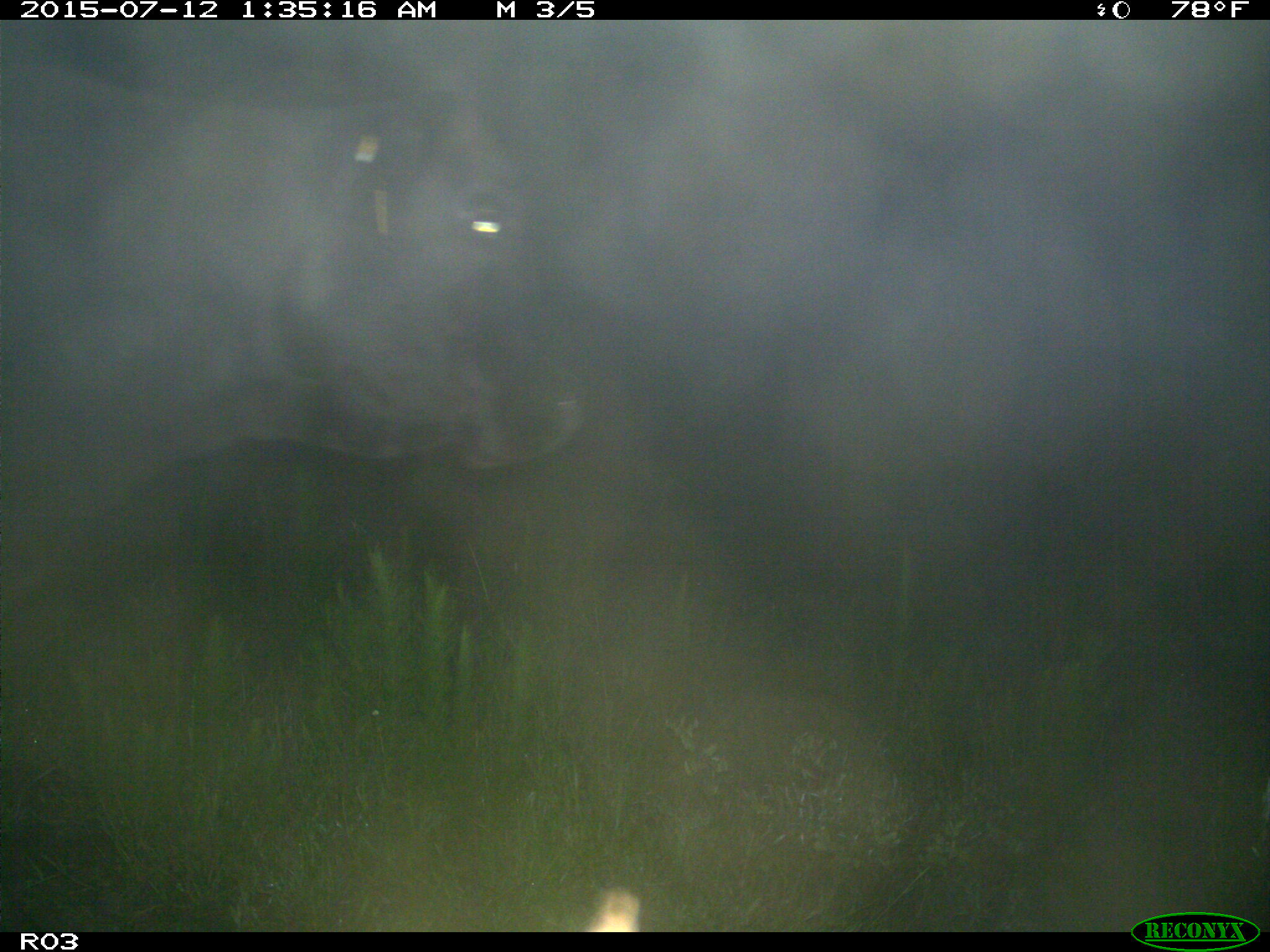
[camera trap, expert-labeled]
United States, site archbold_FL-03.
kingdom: Animalia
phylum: Chordata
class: Mammalia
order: Artiodactyla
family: Bovidae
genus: Bos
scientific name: Bos taurus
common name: domestic cow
Bos taurus (domestic cow).